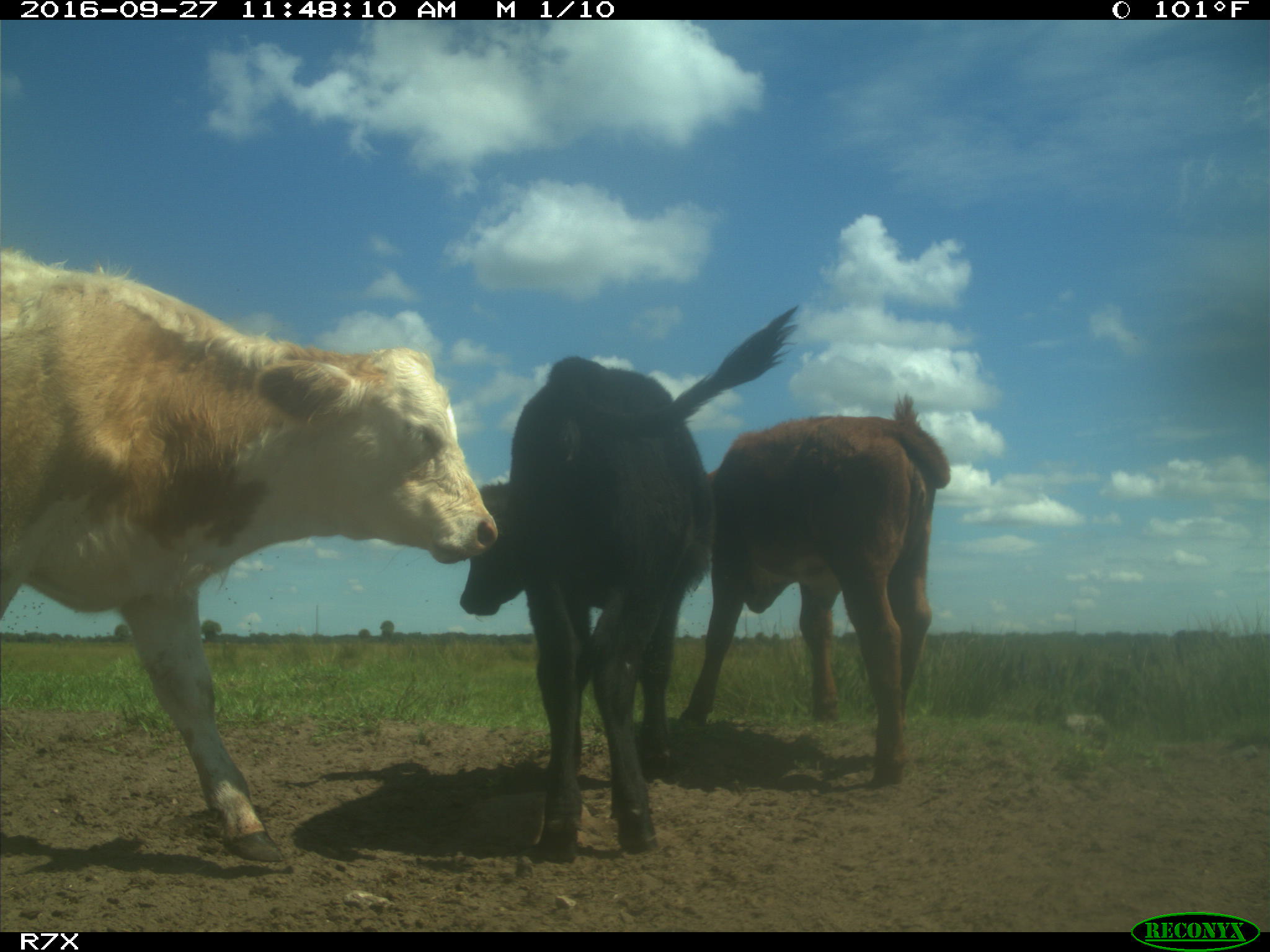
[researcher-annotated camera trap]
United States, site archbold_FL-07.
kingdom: Animalia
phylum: Chordata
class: Mammalia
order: Artiodactyla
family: Bovidae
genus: Bos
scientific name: Bos taurus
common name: domestic cow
Bos taurus (domestic cow).